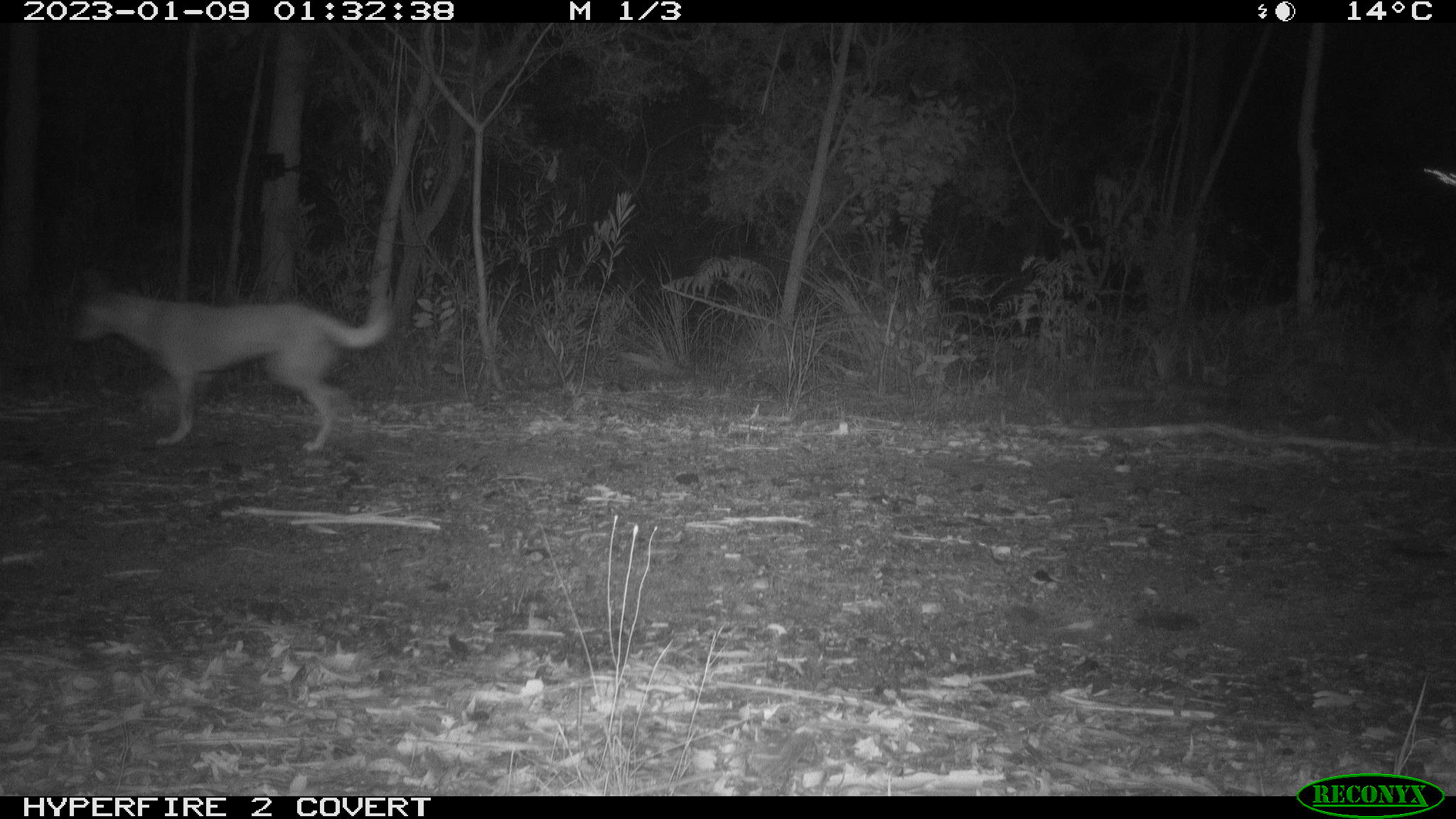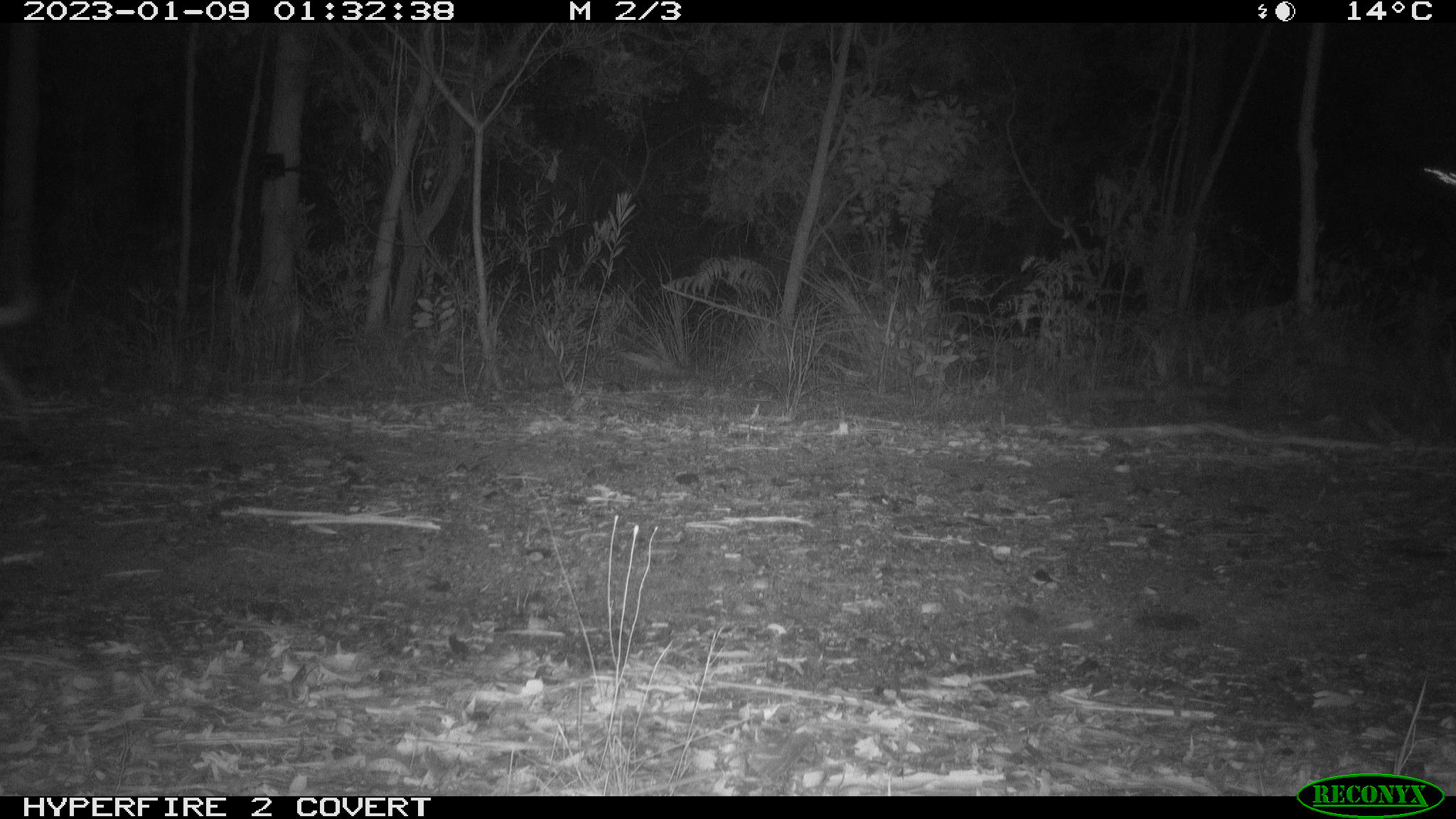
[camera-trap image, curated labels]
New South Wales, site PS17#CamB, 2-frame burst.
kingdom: Animalia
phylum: Chordata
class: Mammalia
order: Carnivora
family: Canidae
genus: Canis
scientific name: Canis familiaris dingo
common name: dingo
Dingo (Canis familiaris dingo).